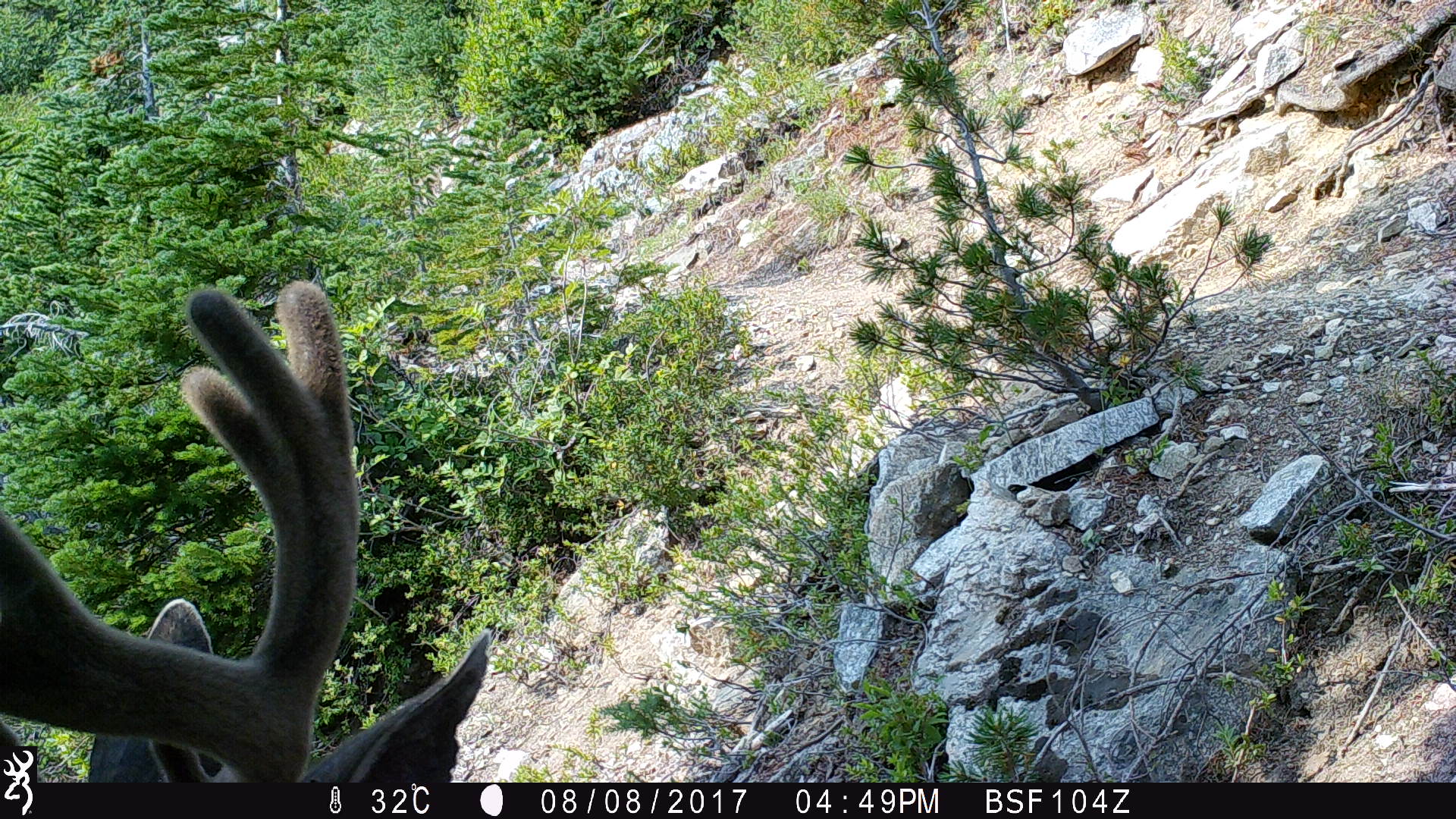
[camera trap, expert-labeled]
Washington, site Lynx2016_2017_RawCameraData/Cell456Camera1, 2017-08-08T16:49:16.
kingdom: Animalia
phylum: Chordata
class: Mammalia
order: Artiodactyla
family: Cervidae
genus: Odocoileus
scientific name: Odocoileus hemionus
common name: mule deer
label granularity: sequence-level